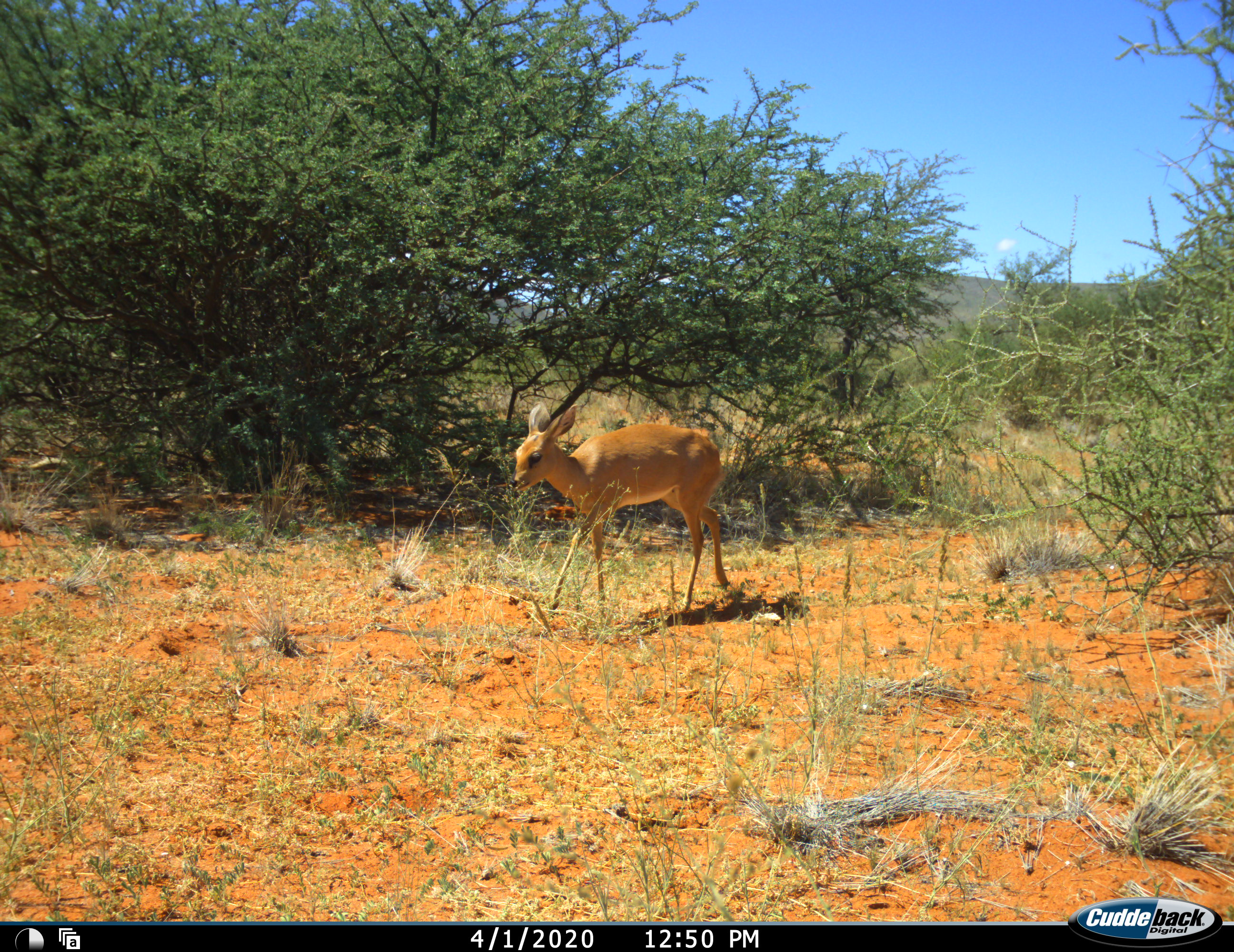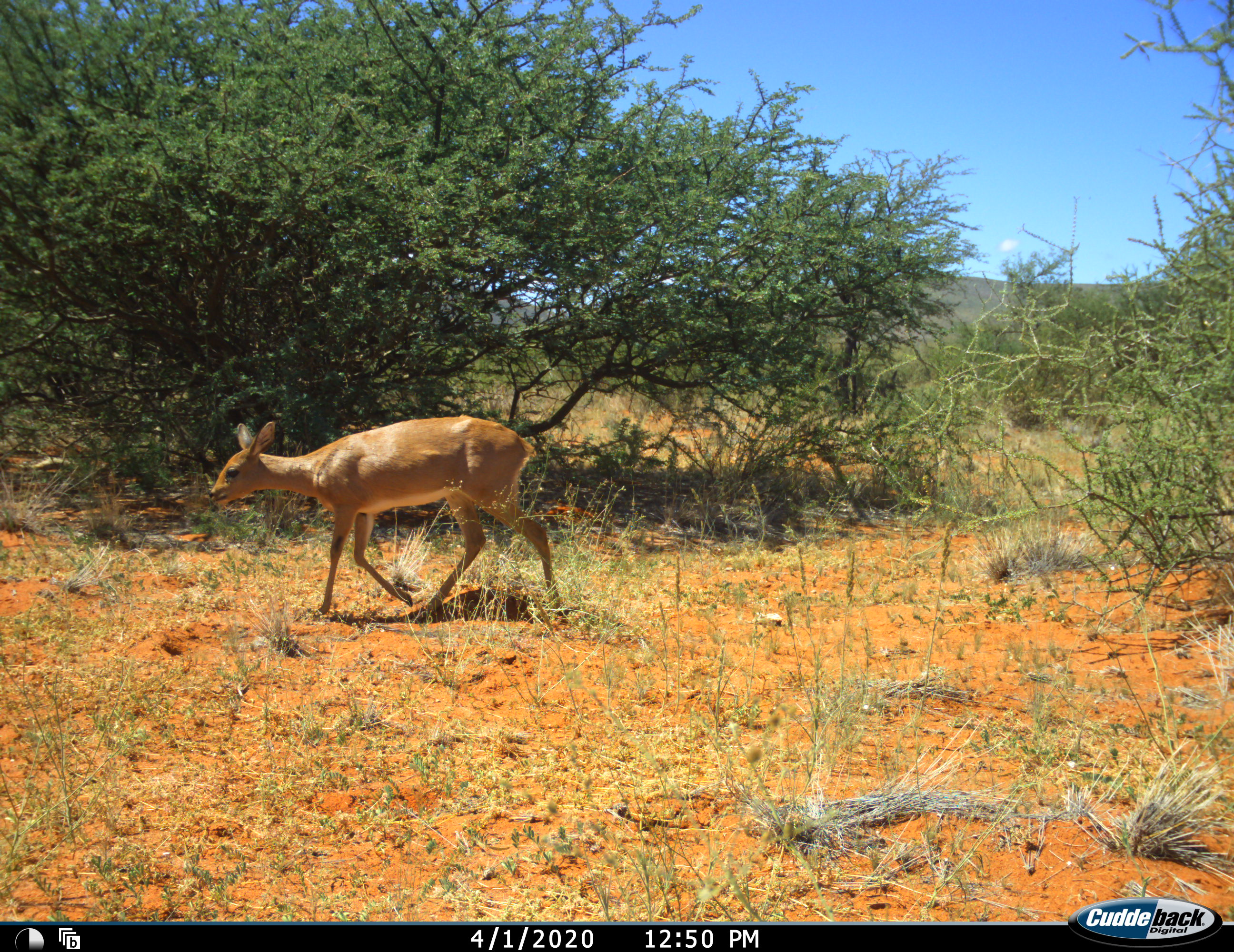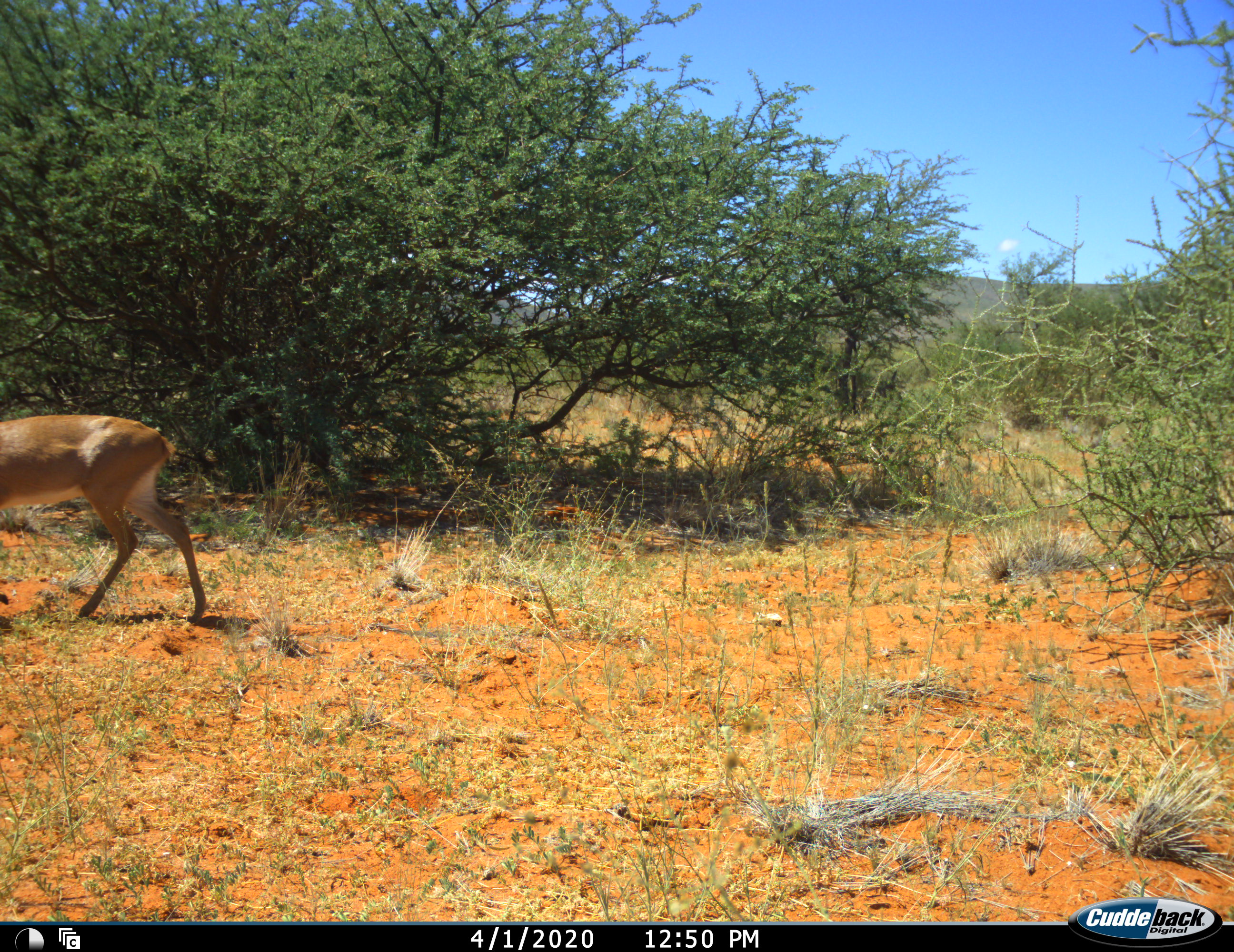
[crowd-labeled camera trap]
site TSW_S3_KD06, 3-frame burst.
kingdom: Animalia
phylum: Chordata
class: Mammalia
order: Artiodactyla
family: Bovidae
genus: Raphicerus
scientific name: Raphicerus campestris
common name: steenbok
Steenbok (Raphicerus campestris), count 1. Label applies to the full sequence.